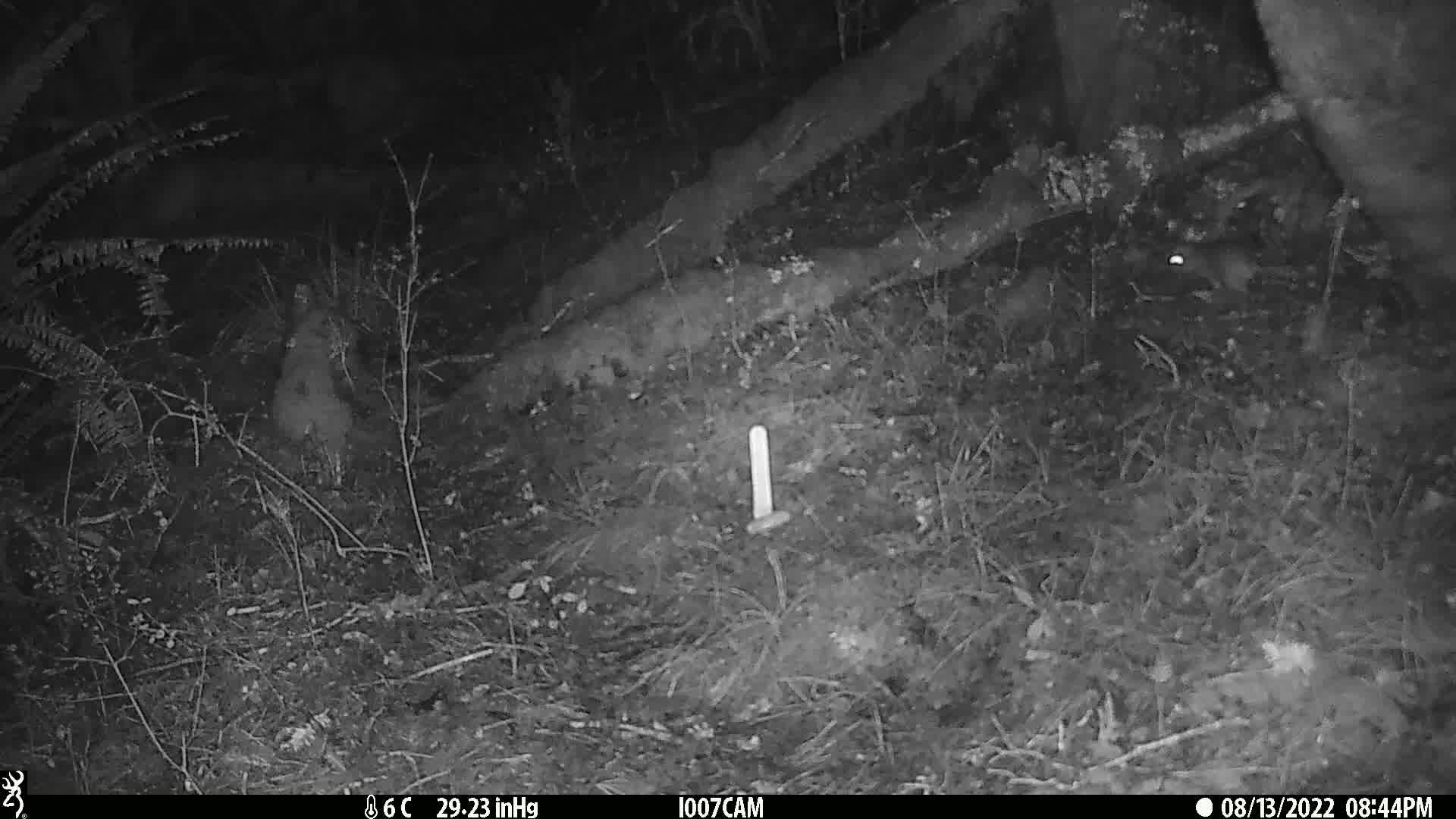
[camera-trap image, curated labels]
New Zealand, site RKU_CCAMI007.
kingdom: Animalia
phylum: Chordata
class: Mammalia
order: Rodentia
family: Muridae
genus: Rattus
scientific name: Rattus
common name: rat